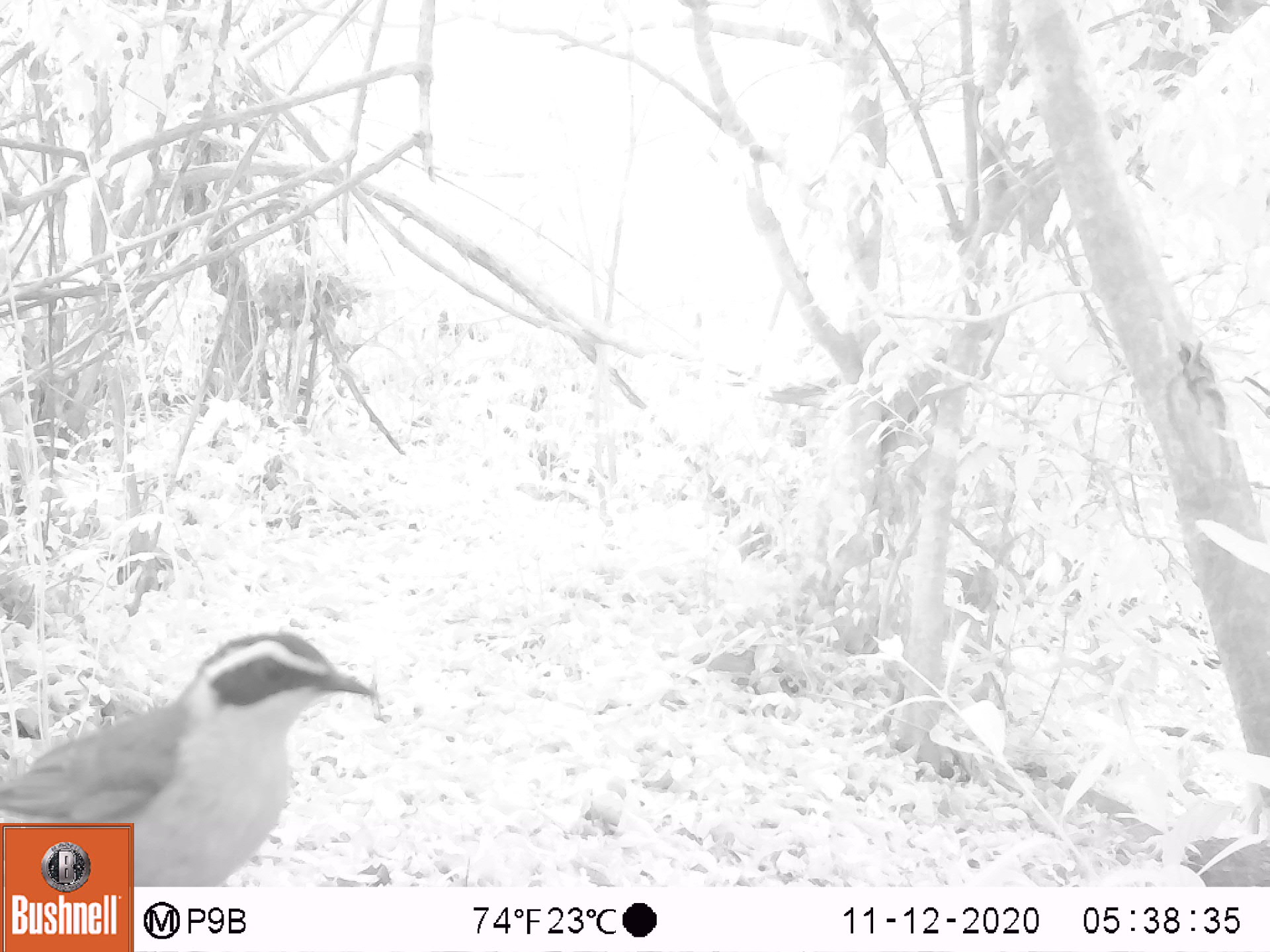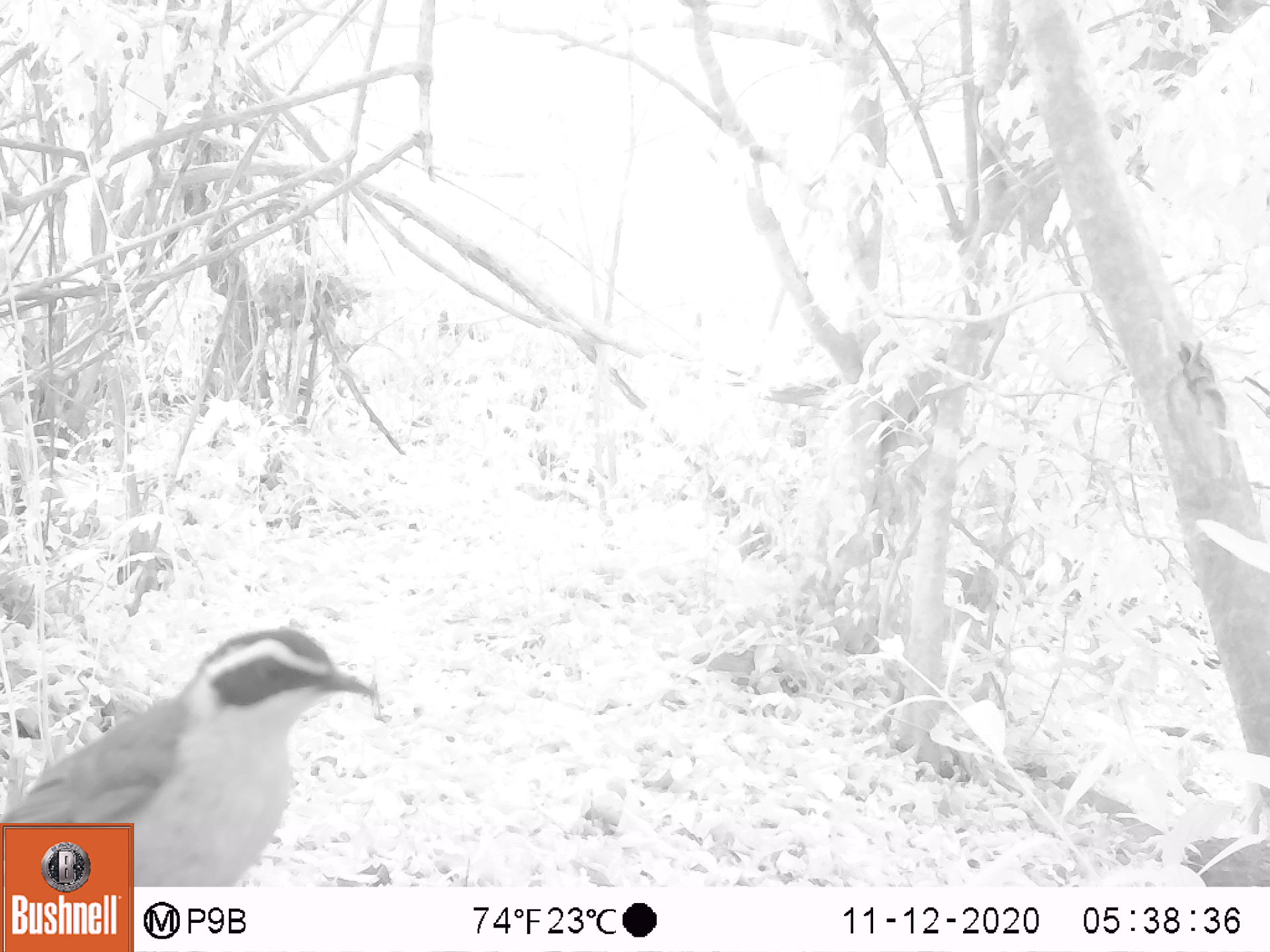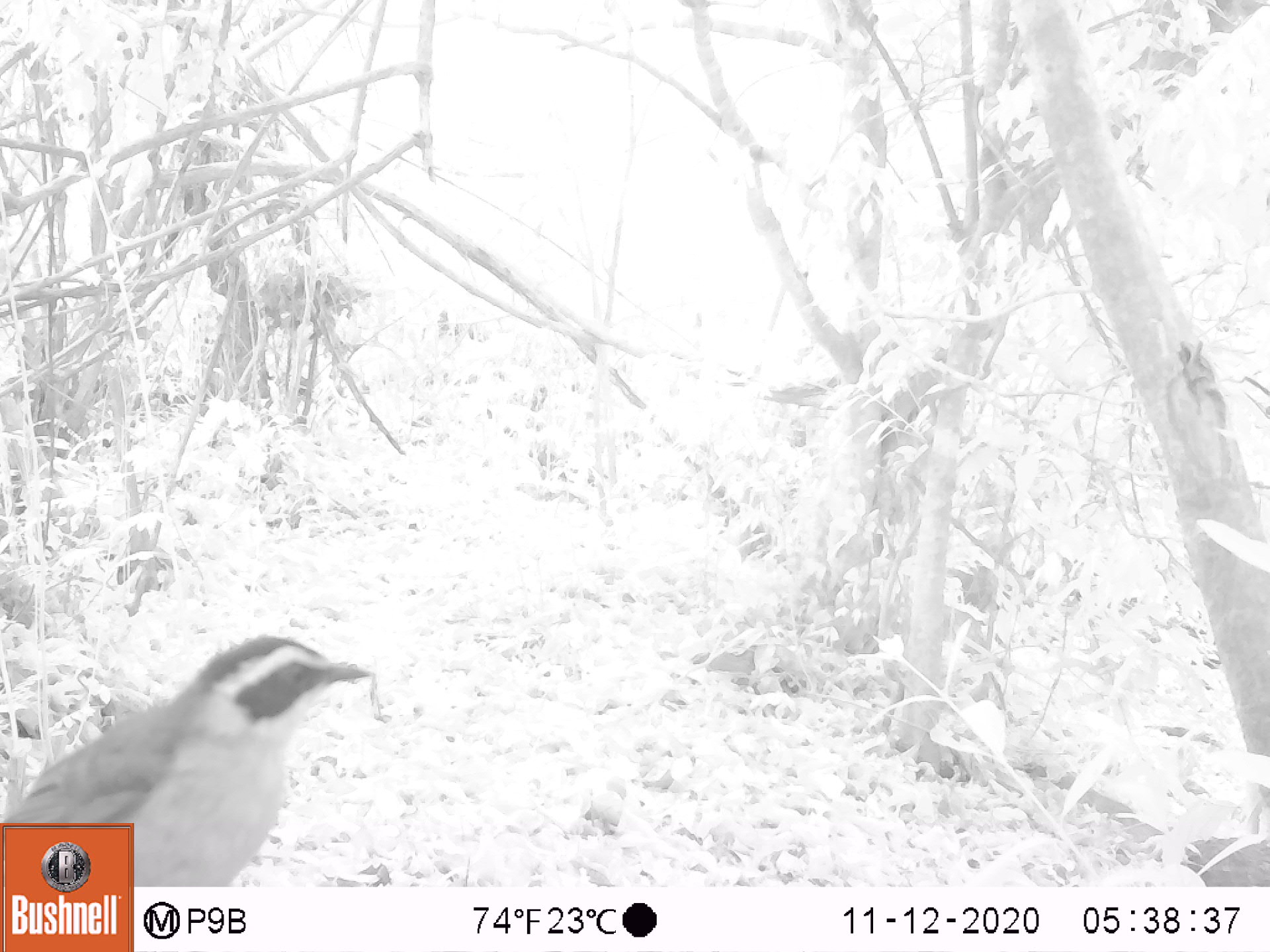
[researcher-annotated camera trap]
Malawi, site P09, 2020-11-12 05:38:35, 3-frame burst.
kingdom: Animalia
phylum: Chordata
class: Aves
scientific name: Aves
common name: bird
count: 1